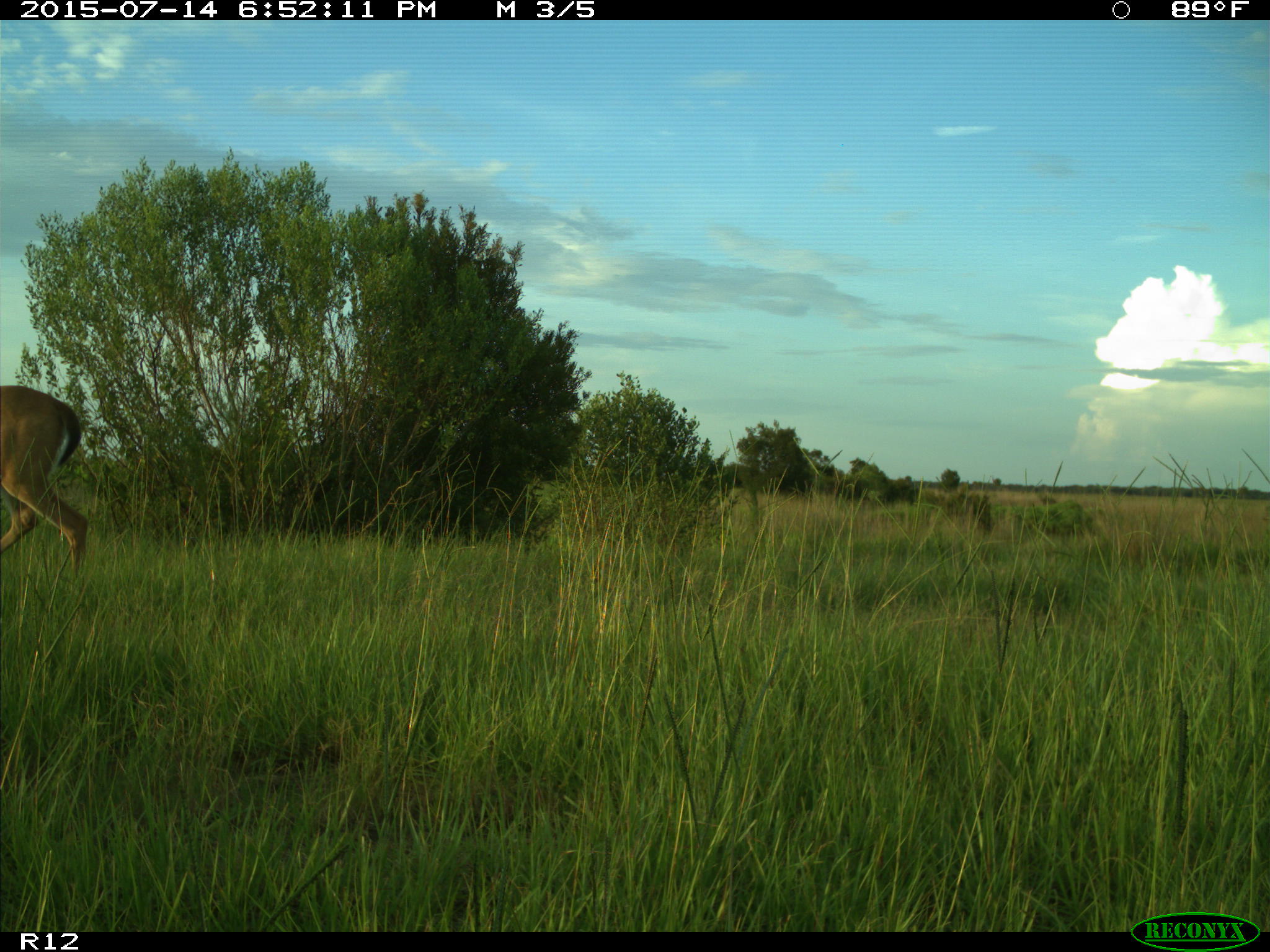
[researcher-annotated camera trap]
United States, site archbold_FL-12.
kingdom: Animalia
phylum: Chordata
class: Mammalia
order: Artiodactyla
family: Cervidae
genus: Odocoileus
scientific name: Odocoileus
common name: deer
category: unidentified deer